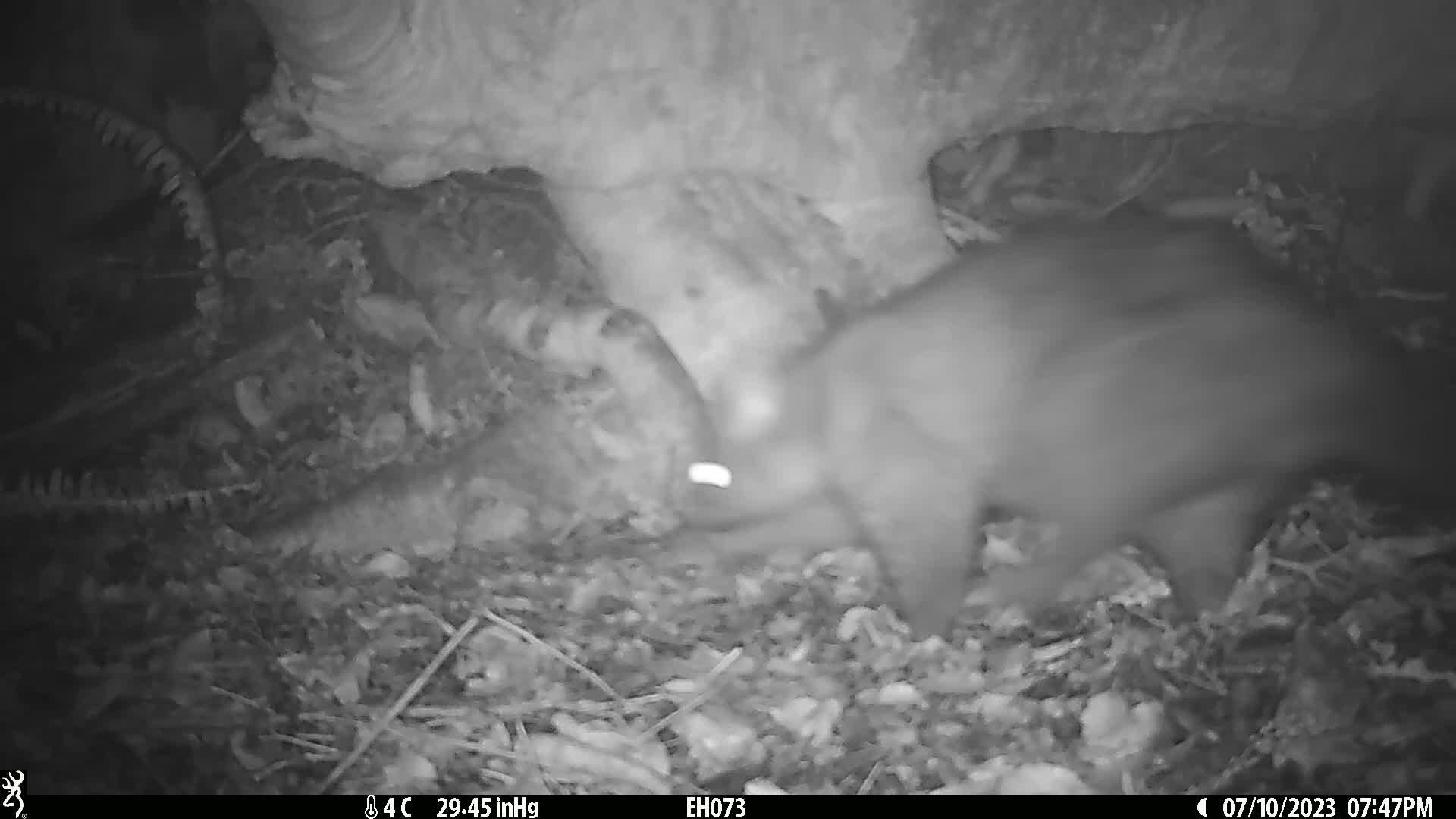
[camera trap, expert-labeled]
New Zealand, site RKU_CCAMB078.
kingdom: Animalia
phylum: Chordata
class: Mammalia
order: Diprotodontia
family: Phalangeridae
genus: Trichosurus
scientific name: Trichosurus vulpecula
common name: common brushtail possum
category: possum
Possum (common brushtail possum) (Trichosurus vulpecula).